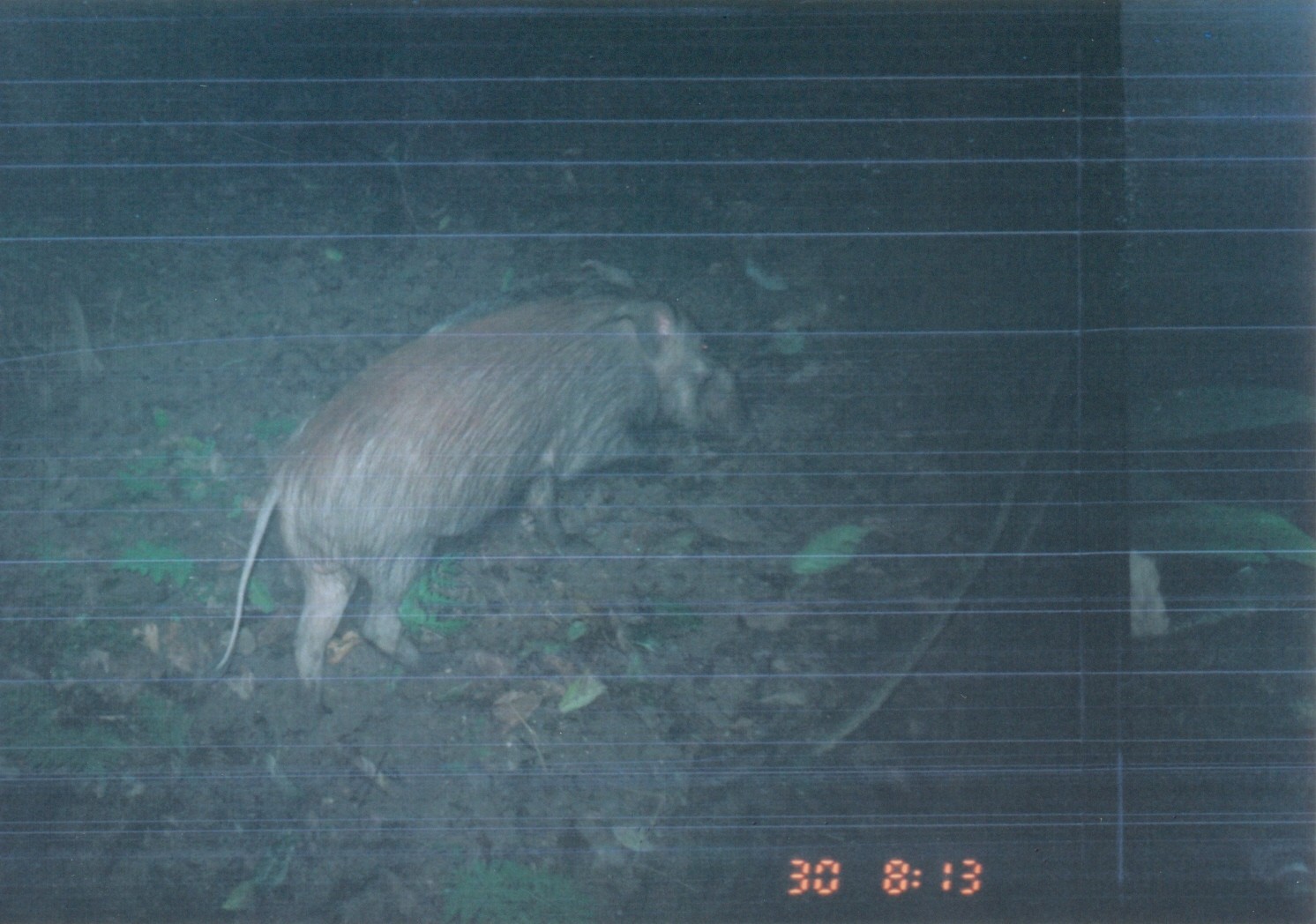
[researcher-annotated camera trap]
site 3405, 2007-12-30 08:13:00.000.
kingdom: Animalia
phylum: Chordata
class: Mammalia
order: Artiodactyla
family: Suidae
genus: Potamochoerus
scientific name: Potamochoerus larvatus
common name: bushpig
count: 1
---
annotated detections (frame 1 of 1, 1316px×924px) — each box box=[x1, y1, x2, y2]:
potamochoerus larvatus: box=[186, 257, 753, 720]